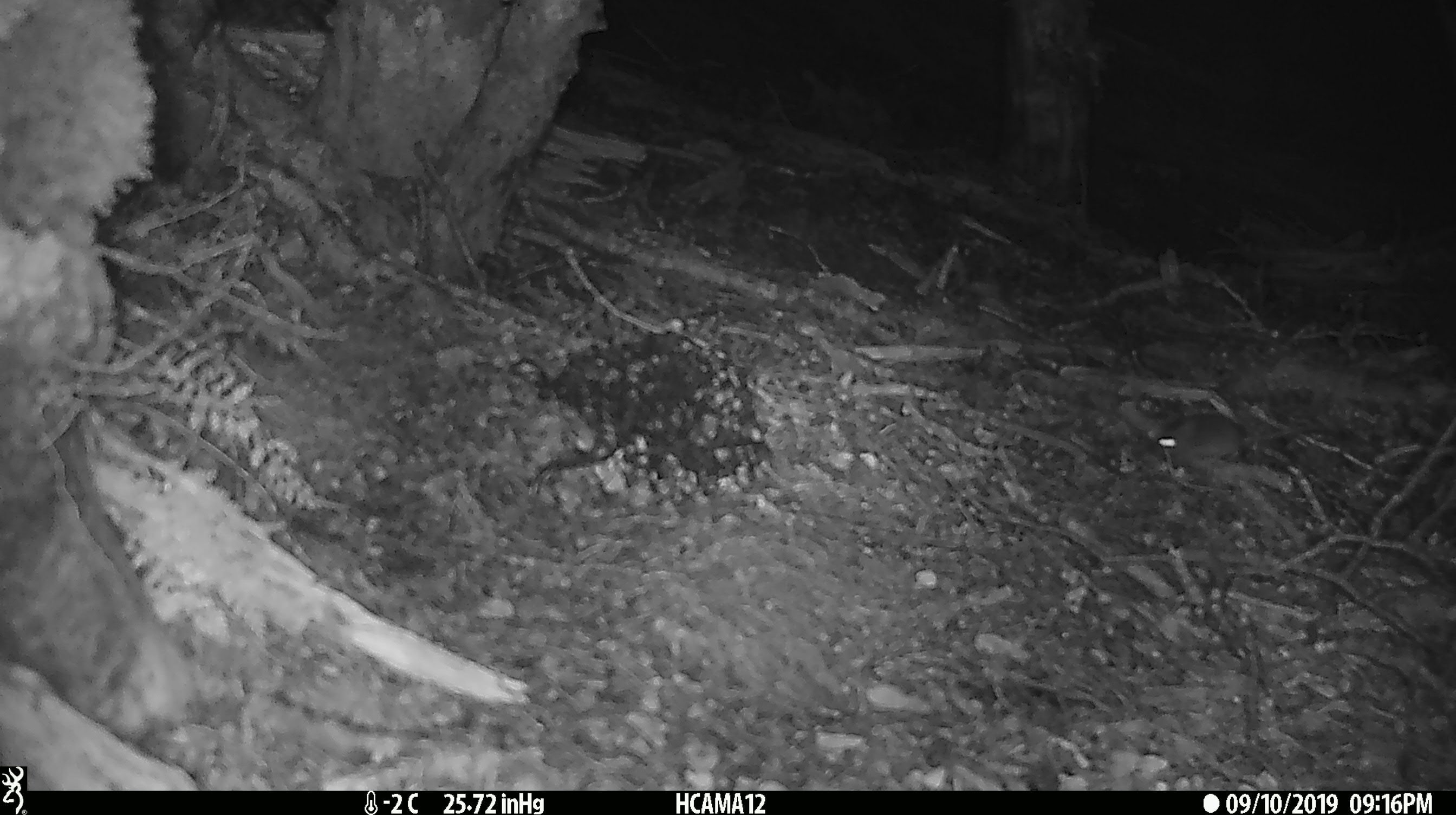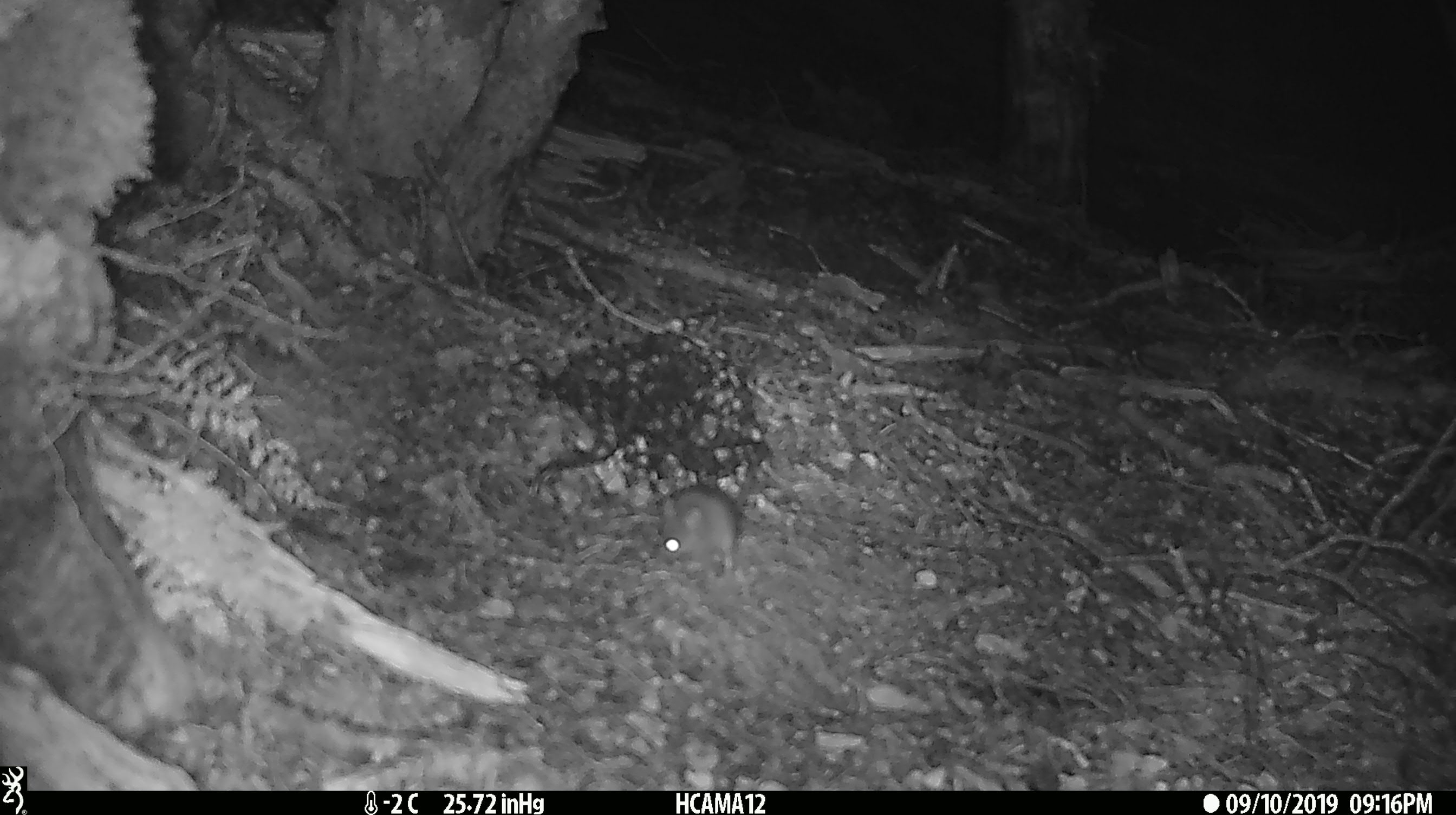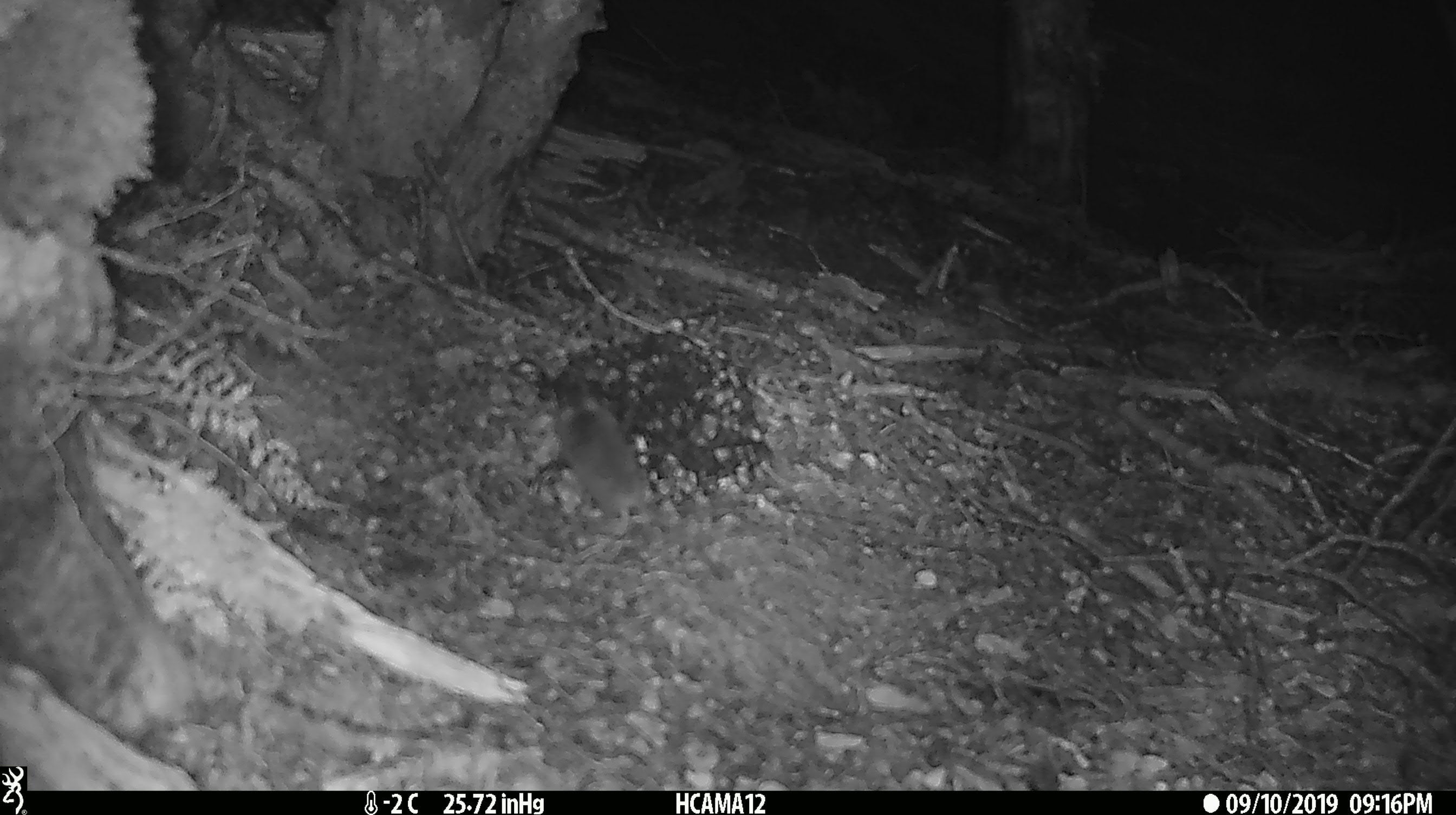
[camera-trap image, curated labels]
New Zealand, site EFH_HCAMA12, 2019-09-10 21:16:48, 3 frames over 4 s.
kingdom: Animalia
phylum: Chordata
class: Mammalia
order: Rodentia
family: Muridae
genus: Mus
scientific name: Mus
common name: mouse